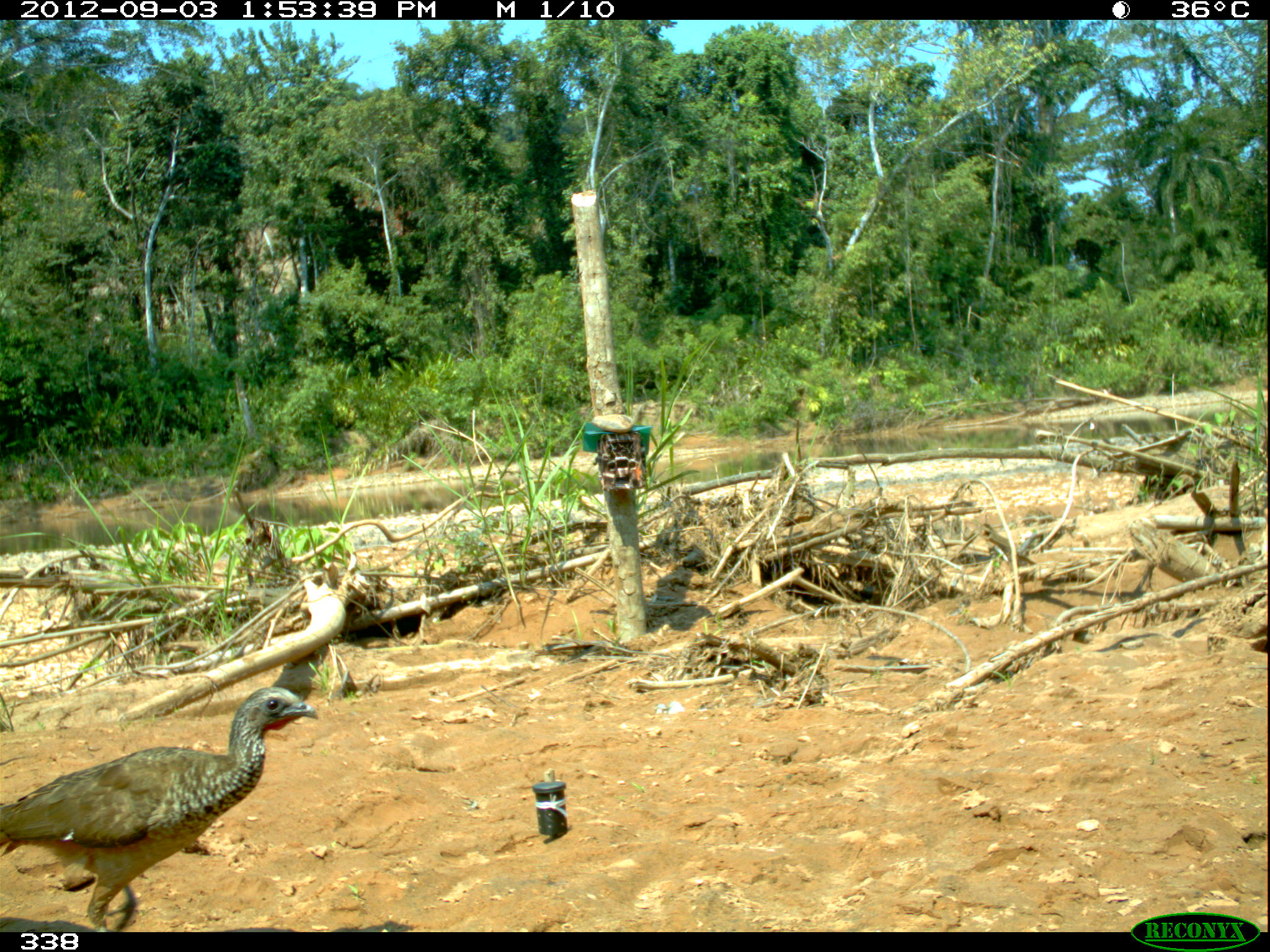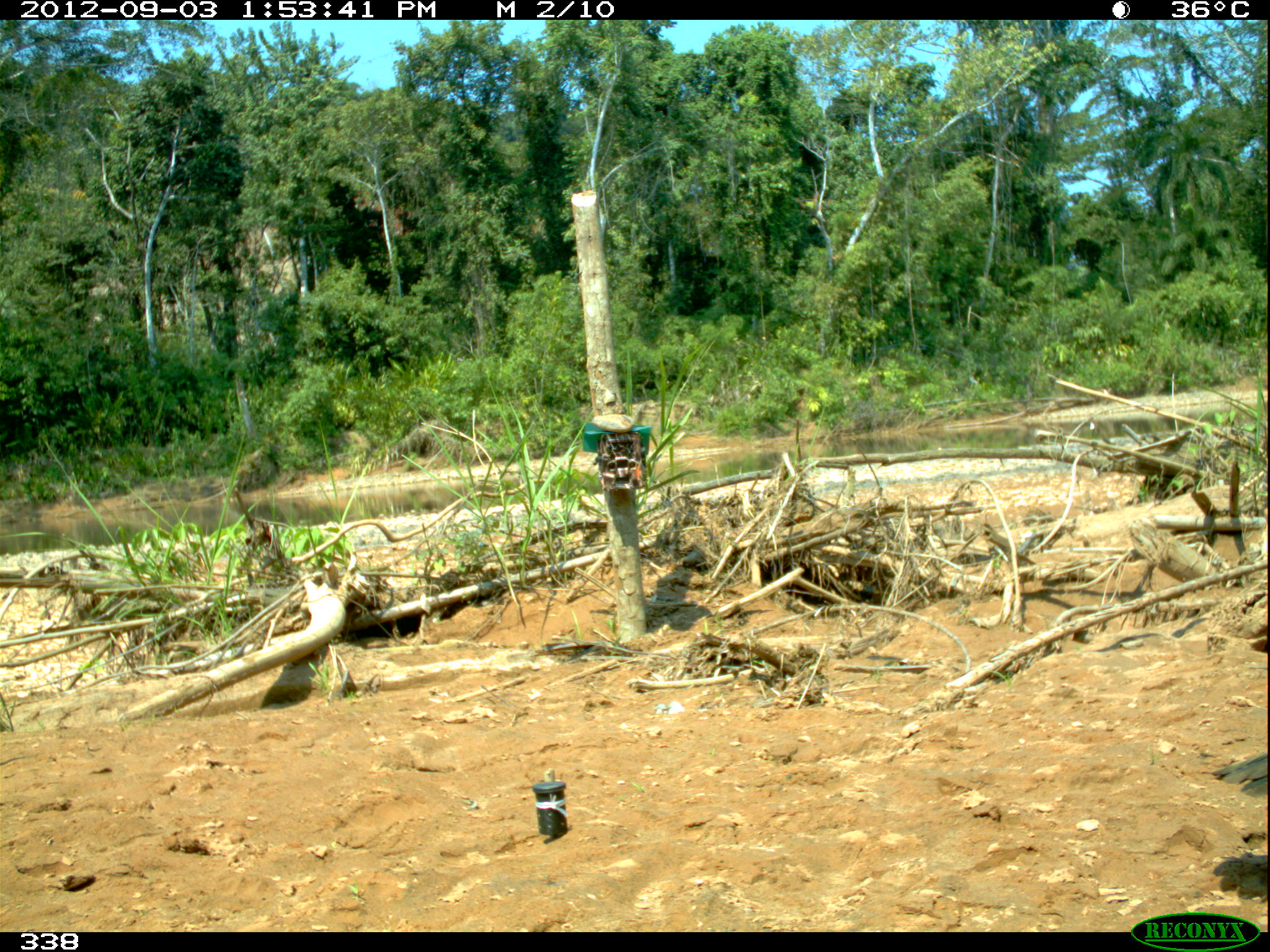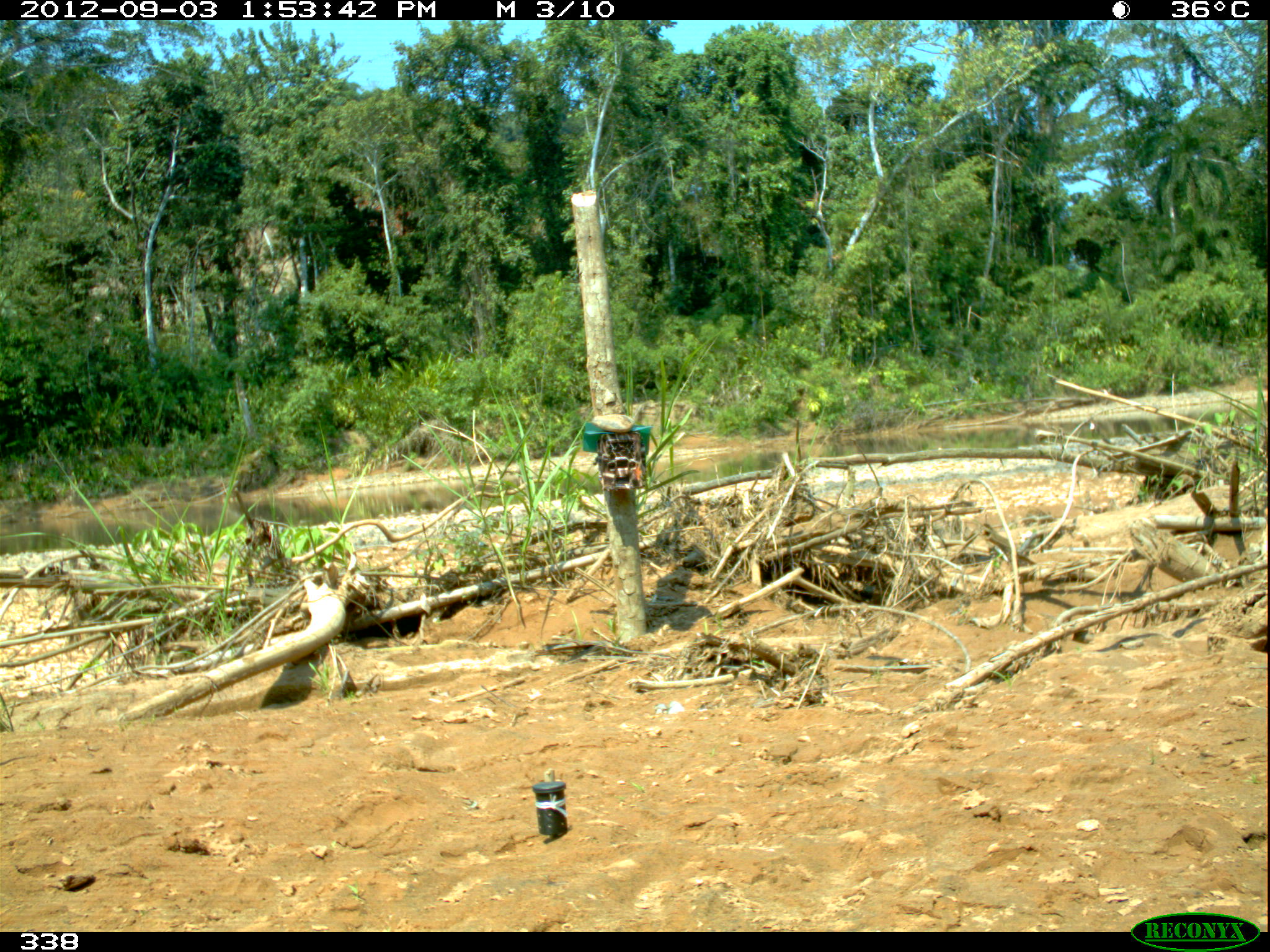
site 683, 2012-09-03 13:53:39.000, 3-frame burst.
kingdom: Animalia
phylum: Chordata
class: Aves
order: Galliformes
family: Cracidae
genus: Penelope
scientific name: Penelope superciliaris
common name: rusty-margined guan